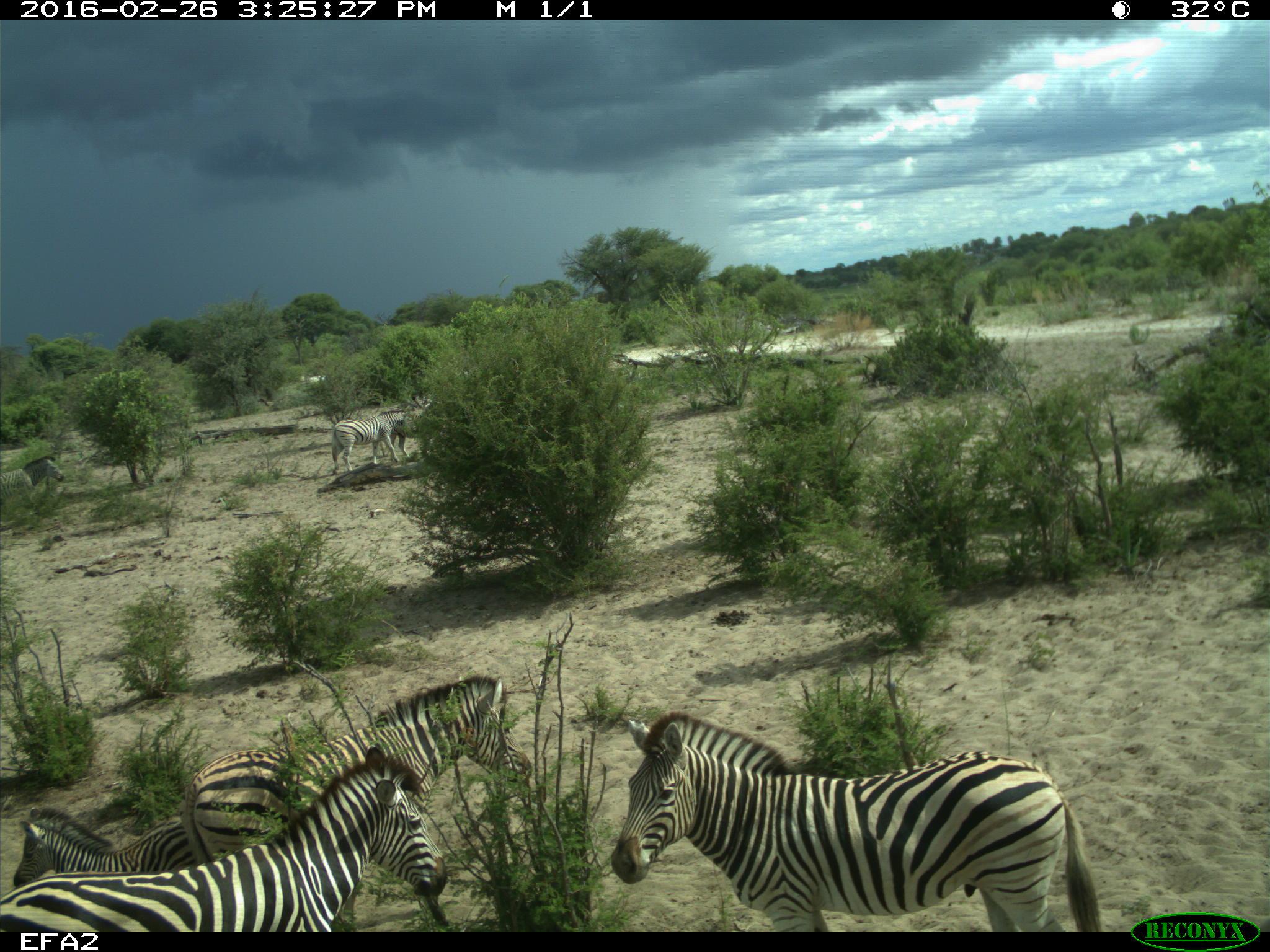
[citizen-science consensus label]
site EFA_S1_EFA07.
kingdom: Animalia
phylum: Chordata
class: Mammalia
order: Perissodactyla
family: Equidae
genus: Equus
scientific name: Equus quagga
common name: plains zebra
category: zebraplains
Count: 5.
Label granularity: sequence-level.